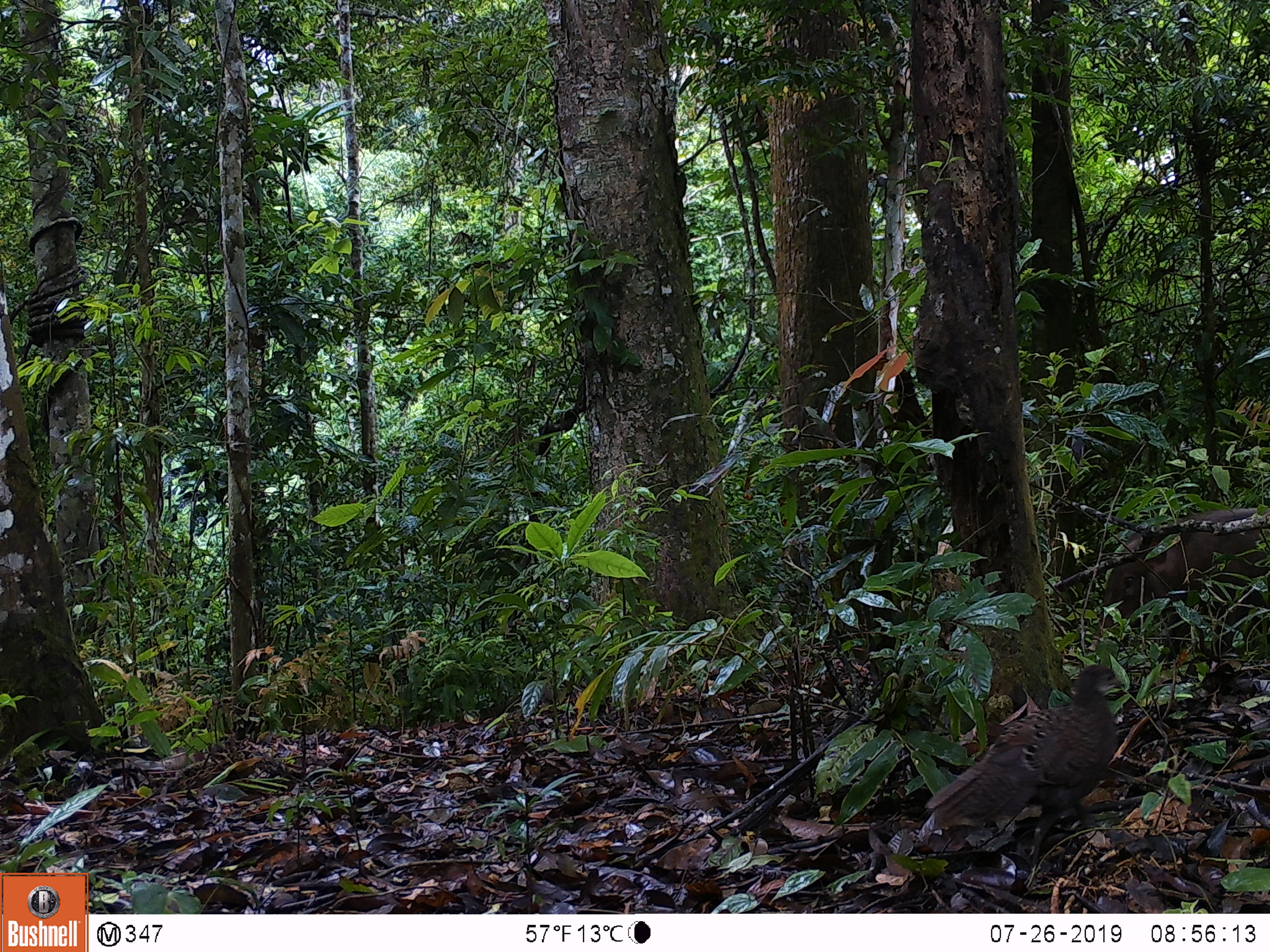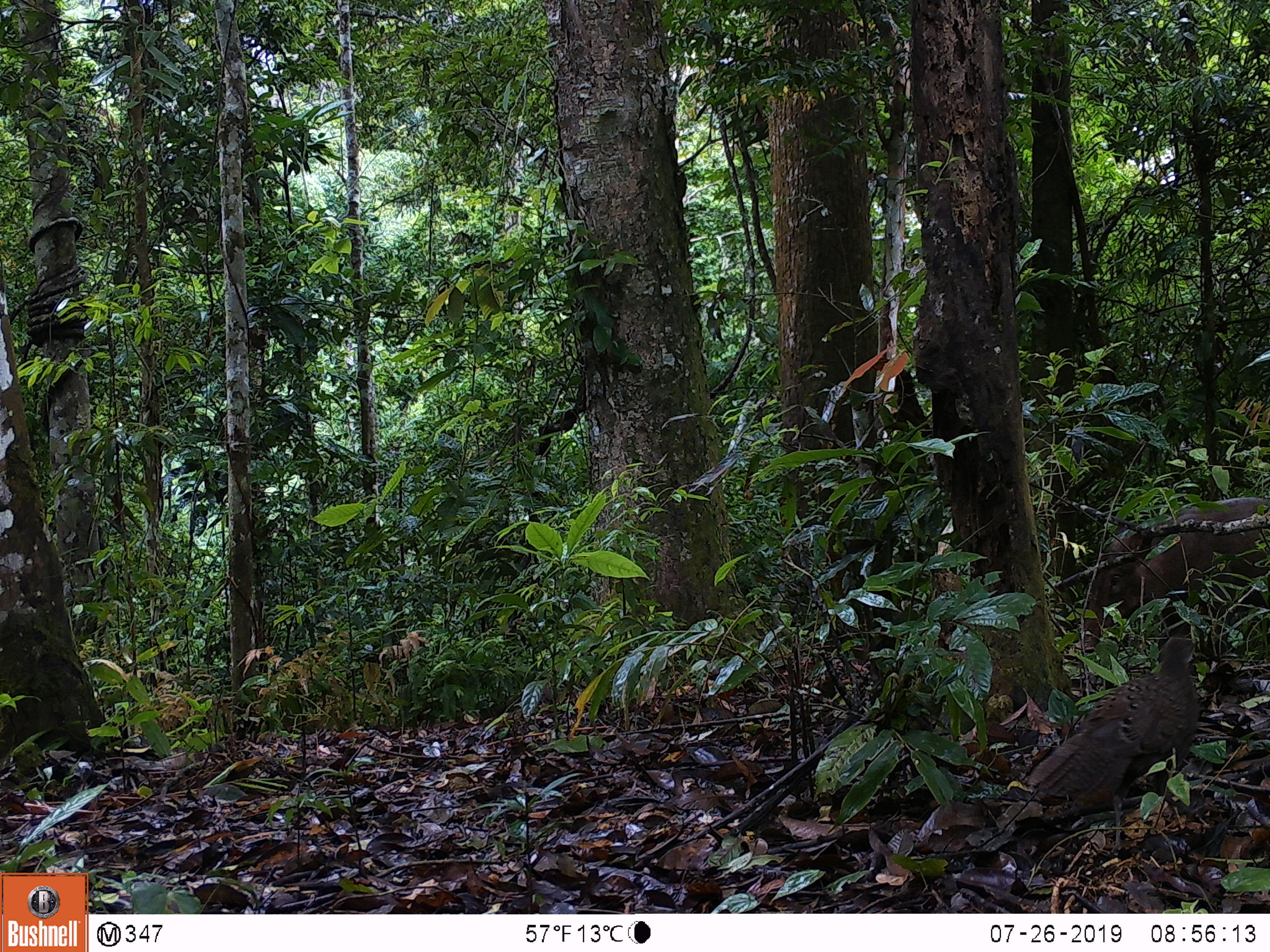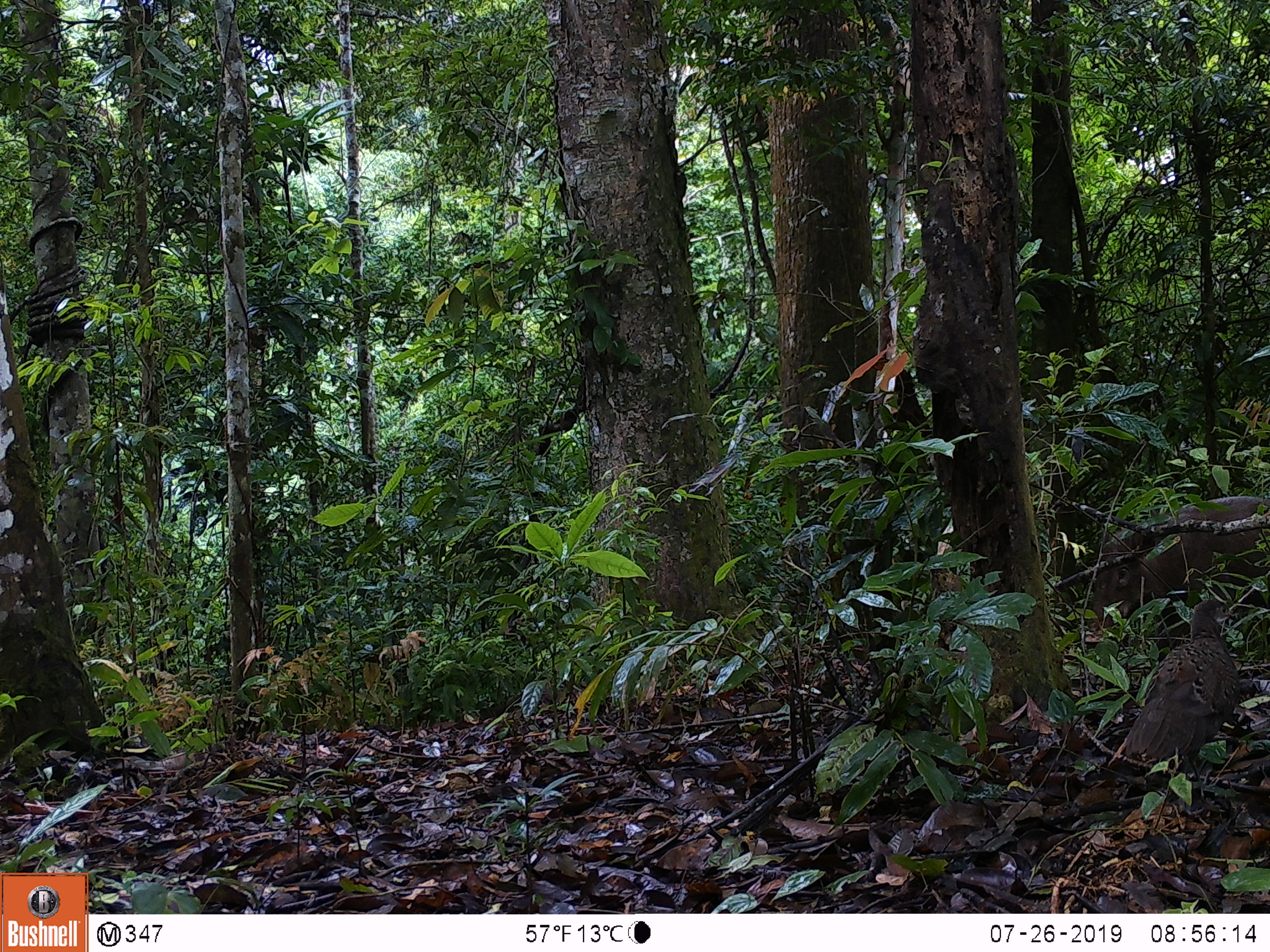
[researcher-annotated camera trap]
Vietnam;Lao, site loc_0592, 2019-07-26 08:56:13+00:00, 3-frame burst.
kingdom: Animalia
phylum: Chordata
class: Mammalia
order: Artiodactyla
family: Suidae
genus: Sus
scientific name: Sus scrofa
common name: eurasian wild pig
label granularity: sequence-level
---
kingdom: Animalia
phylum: Chordata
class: Aves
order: Galliformes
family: Phasianidae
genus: Polyplectron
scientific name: Polyplectron bicalcaratum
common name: gray peacock-pheasant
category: grey peacock pheasant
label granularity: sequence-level